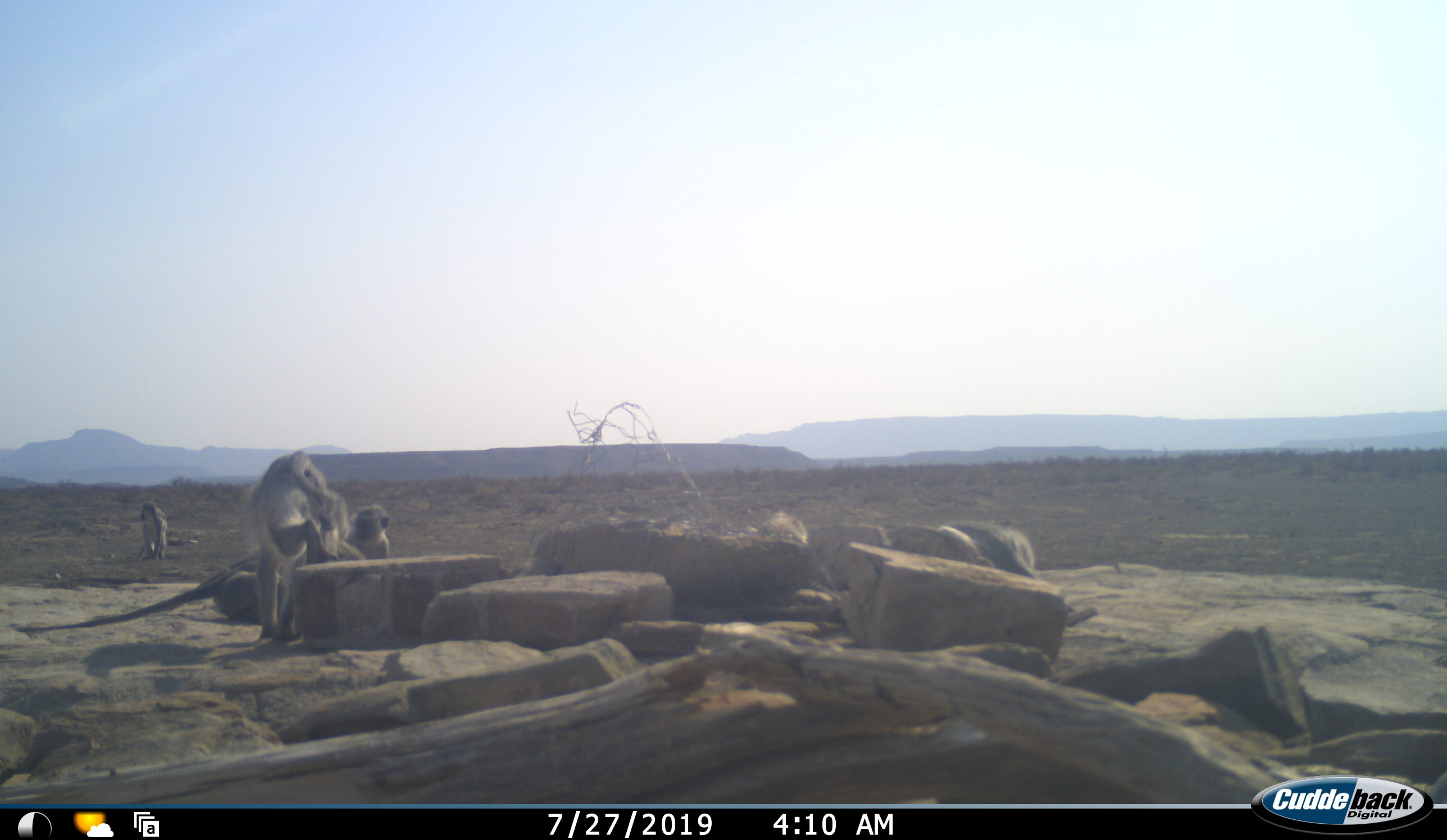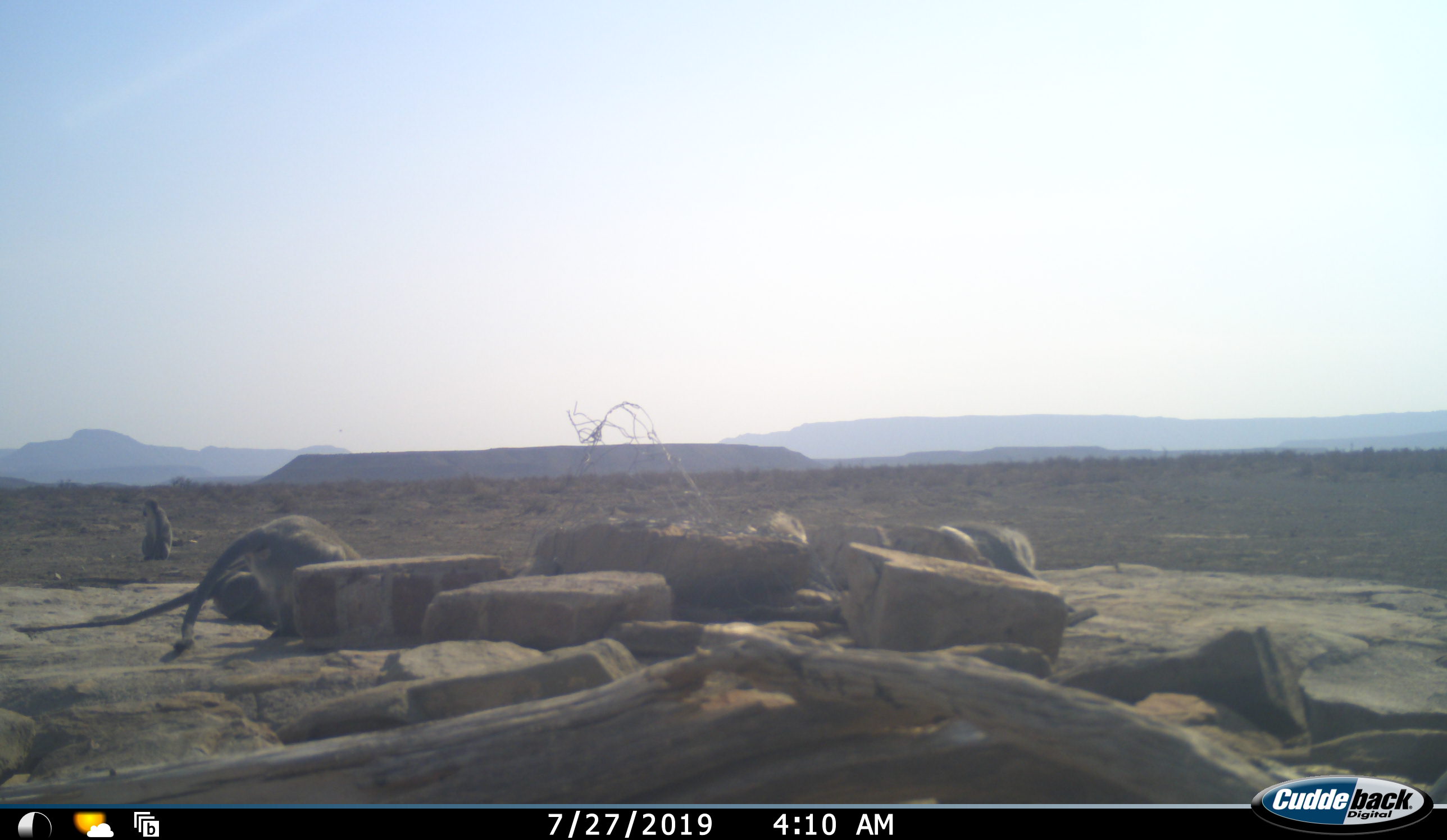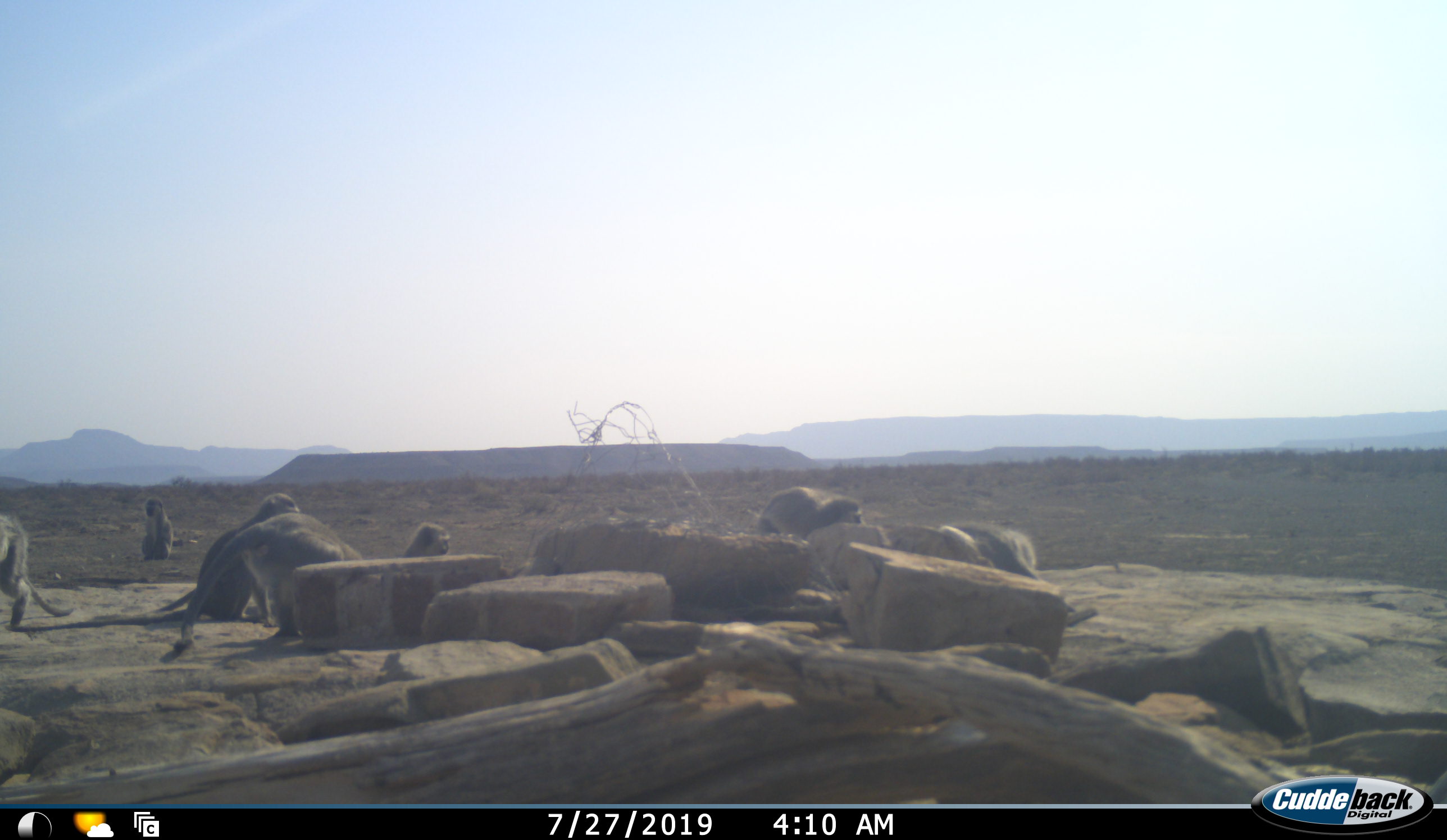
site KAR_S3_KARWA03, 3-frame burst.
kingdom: Animalia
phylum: Chordata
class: Mammalia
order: Primates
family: Cercopithecidae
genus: Chlorocebus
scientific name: Chlorocebus pygerythrus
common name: vervet monkey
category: monkeyvervet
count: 8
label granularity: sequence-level